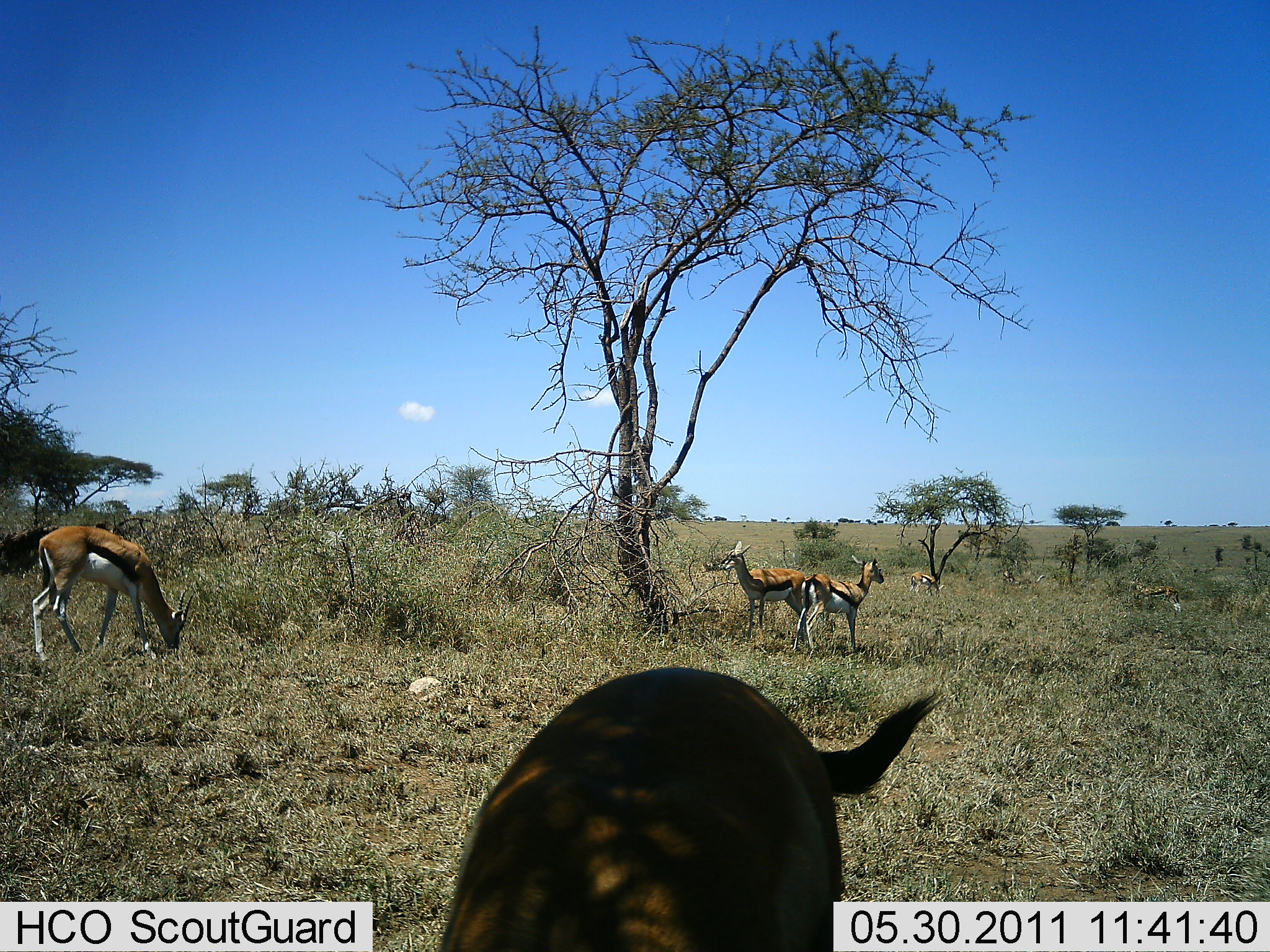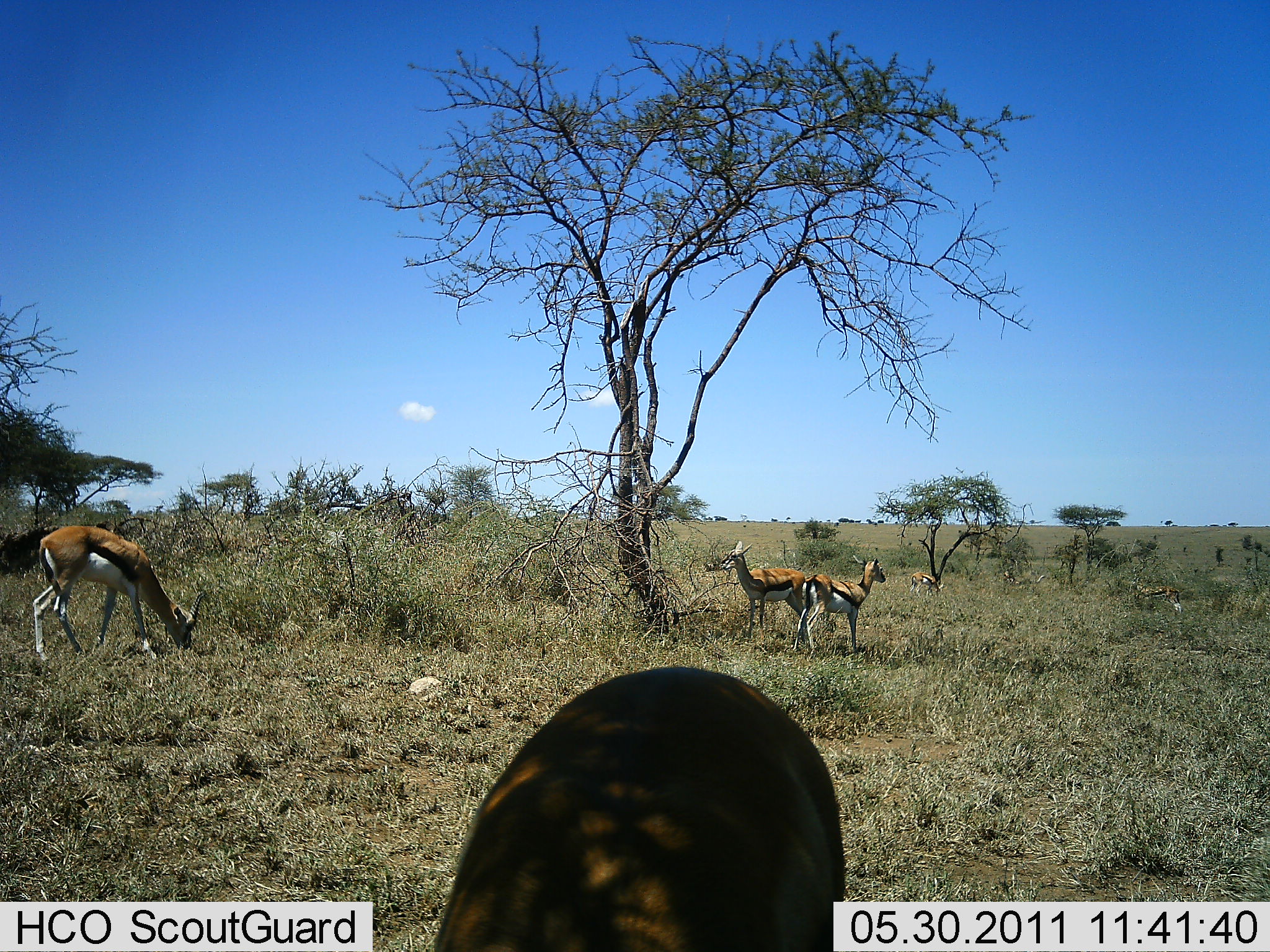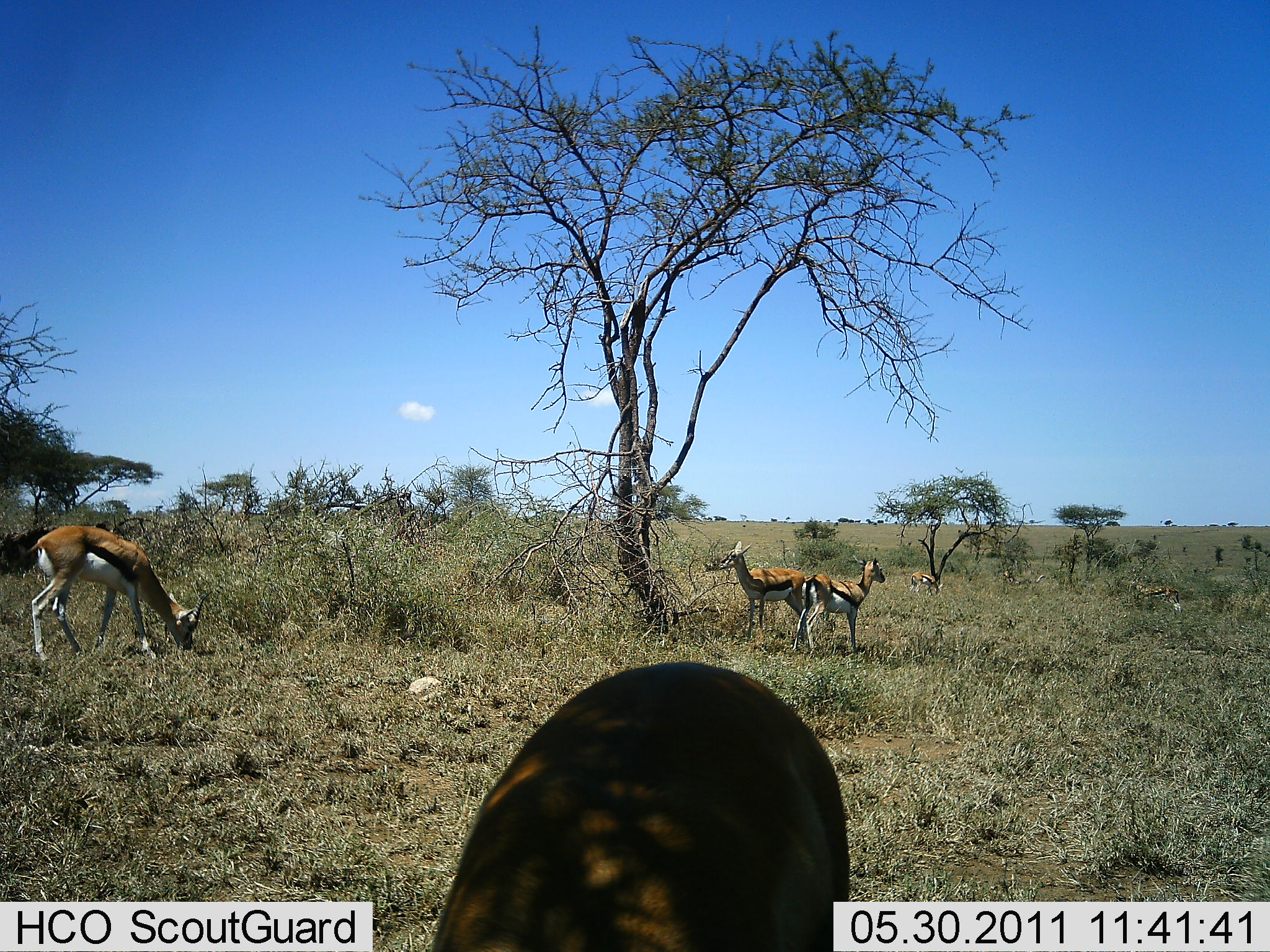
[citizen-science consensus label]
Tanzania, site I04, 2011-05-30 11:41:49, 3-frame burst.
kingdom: Animalia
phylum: Chordata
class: Mammalia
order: Artiodactyla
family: Bovidae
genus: Eudorcas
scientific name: Eudorcas thomsonii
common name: thomson's gazelle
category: gazellethomsons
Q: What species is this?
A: Gazellethomsons (thomson's gazelle) (Eudorcas thomsonii).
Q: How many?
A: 6.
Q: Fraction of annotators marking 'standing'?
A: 55%.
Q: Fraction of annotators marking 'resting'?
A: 9%.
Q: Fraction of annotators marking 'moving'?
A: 9%.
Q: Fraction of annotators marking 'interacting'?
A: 0%.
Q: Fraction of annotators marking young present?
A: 0%.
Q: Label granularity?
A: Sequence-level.